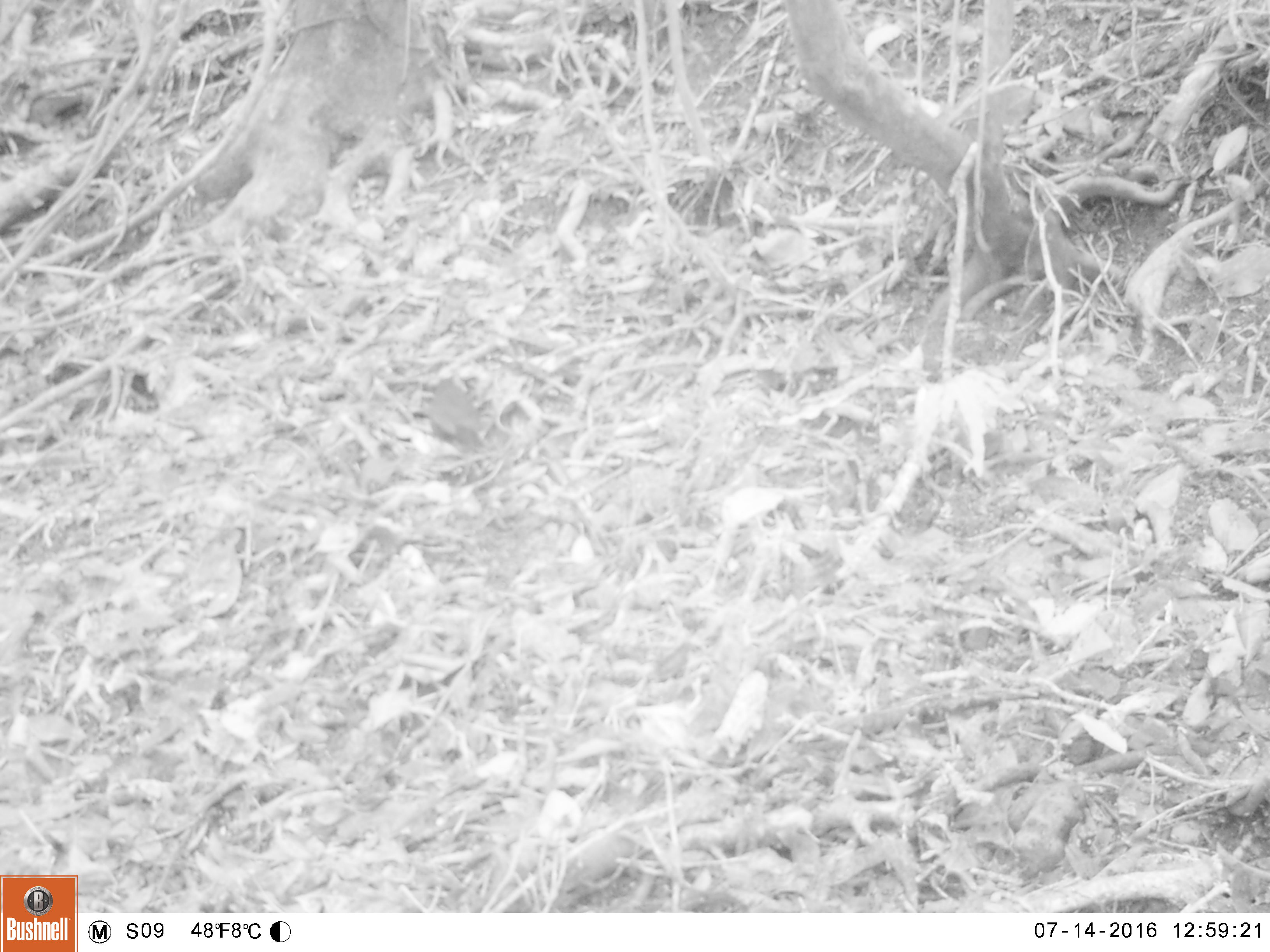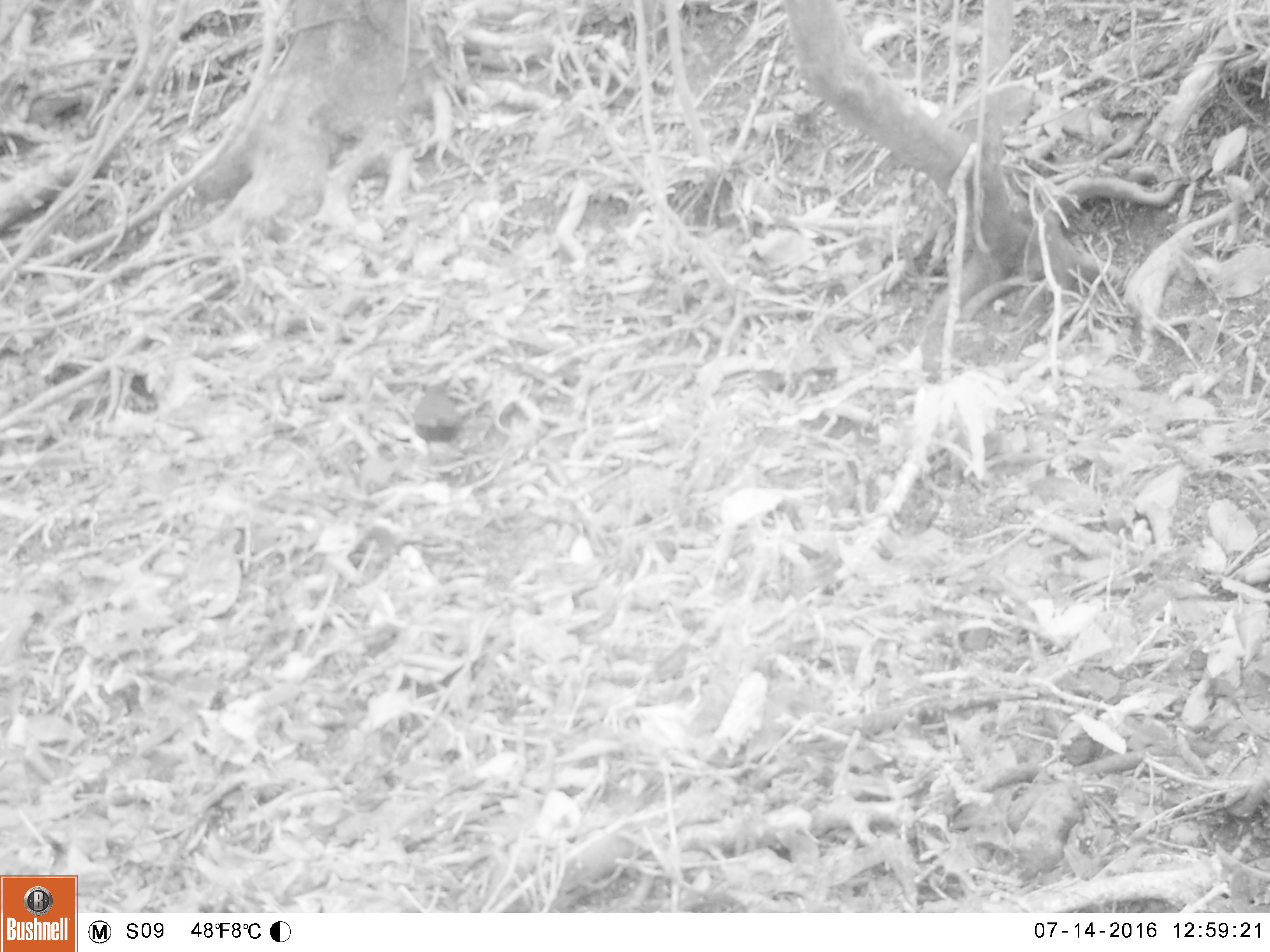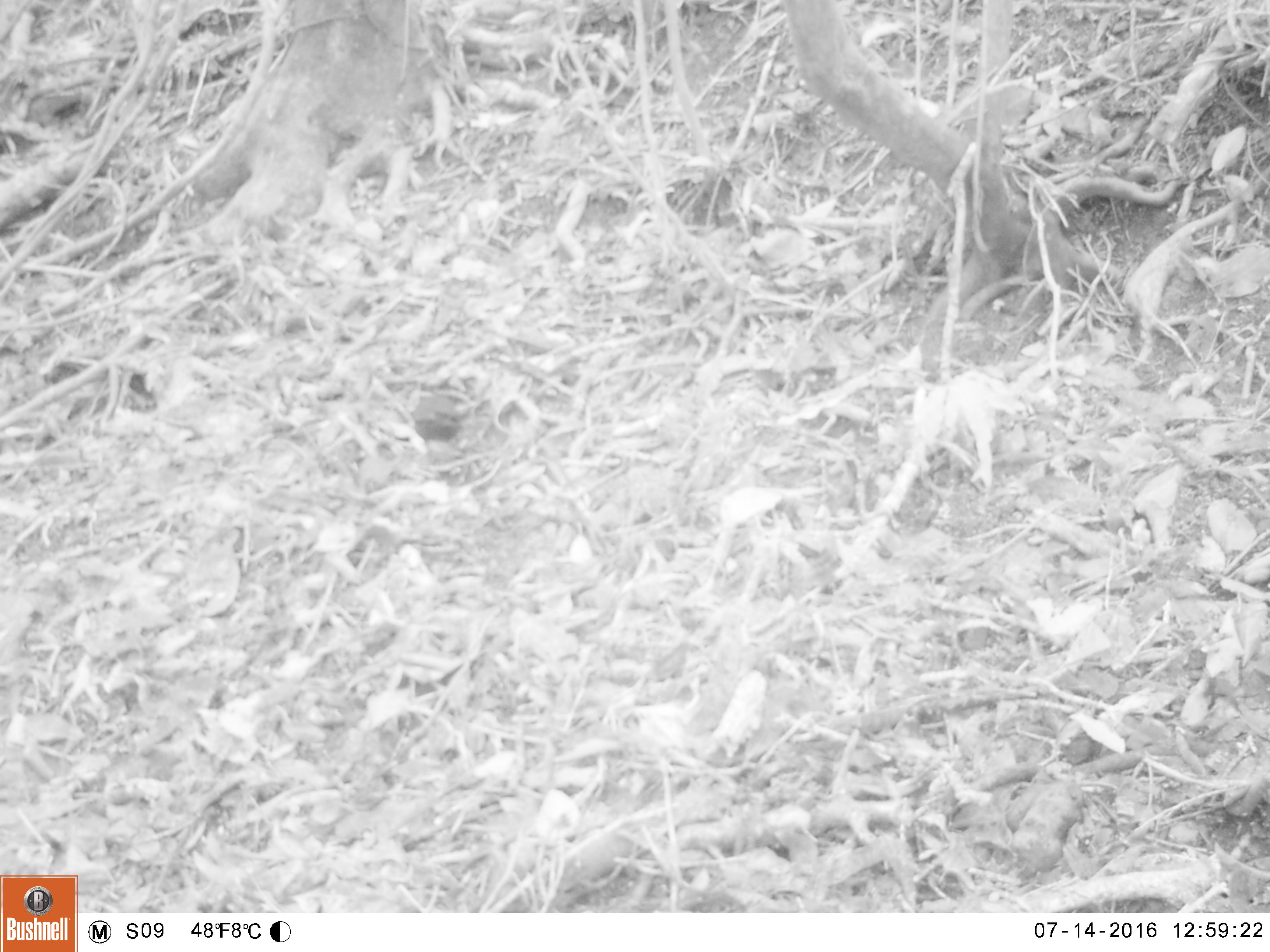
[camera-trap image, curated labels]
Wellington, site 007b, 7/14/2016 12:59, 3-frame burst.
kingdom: Animalia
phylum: Chordata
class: Aves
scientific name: Aves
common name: bird